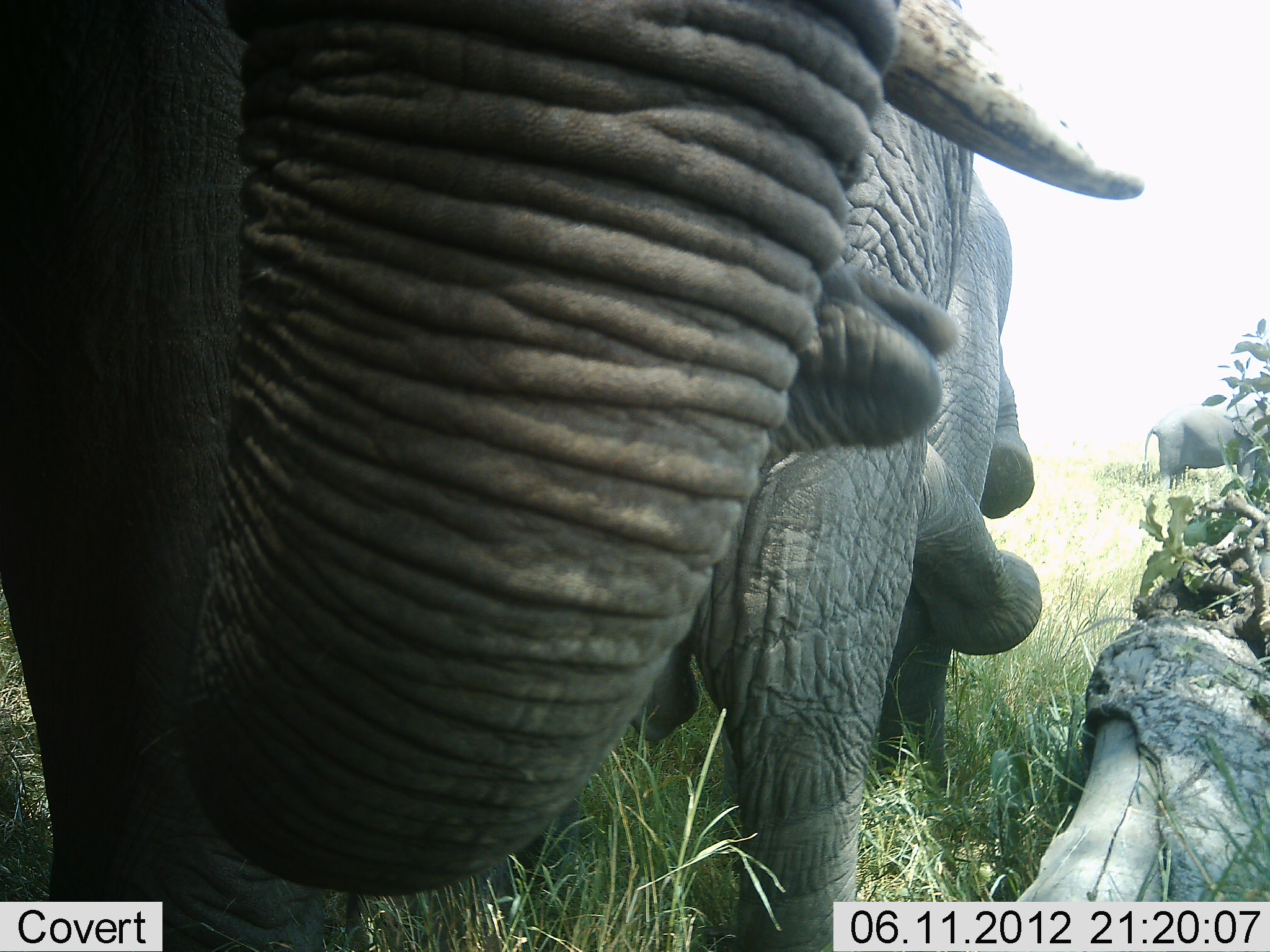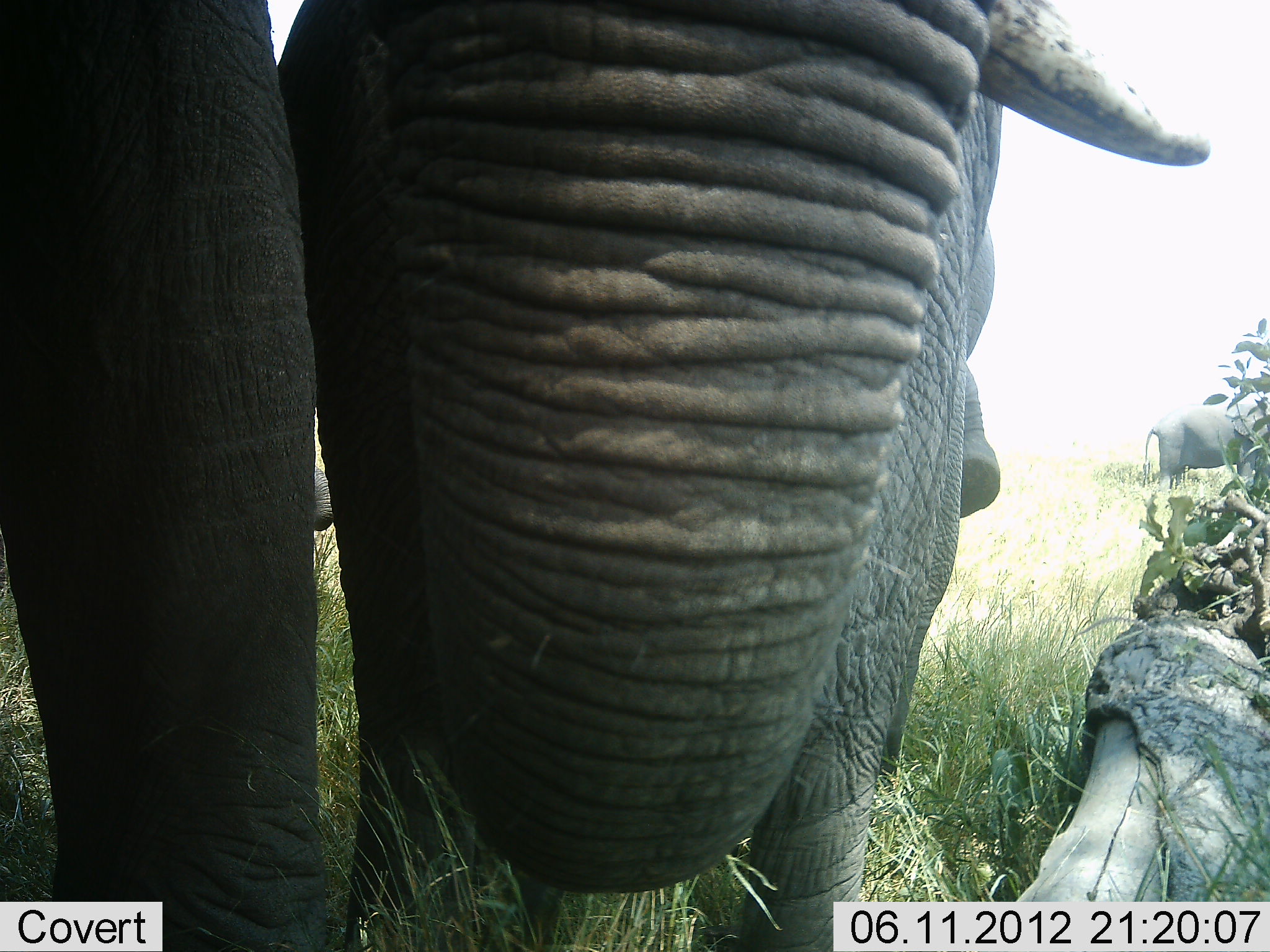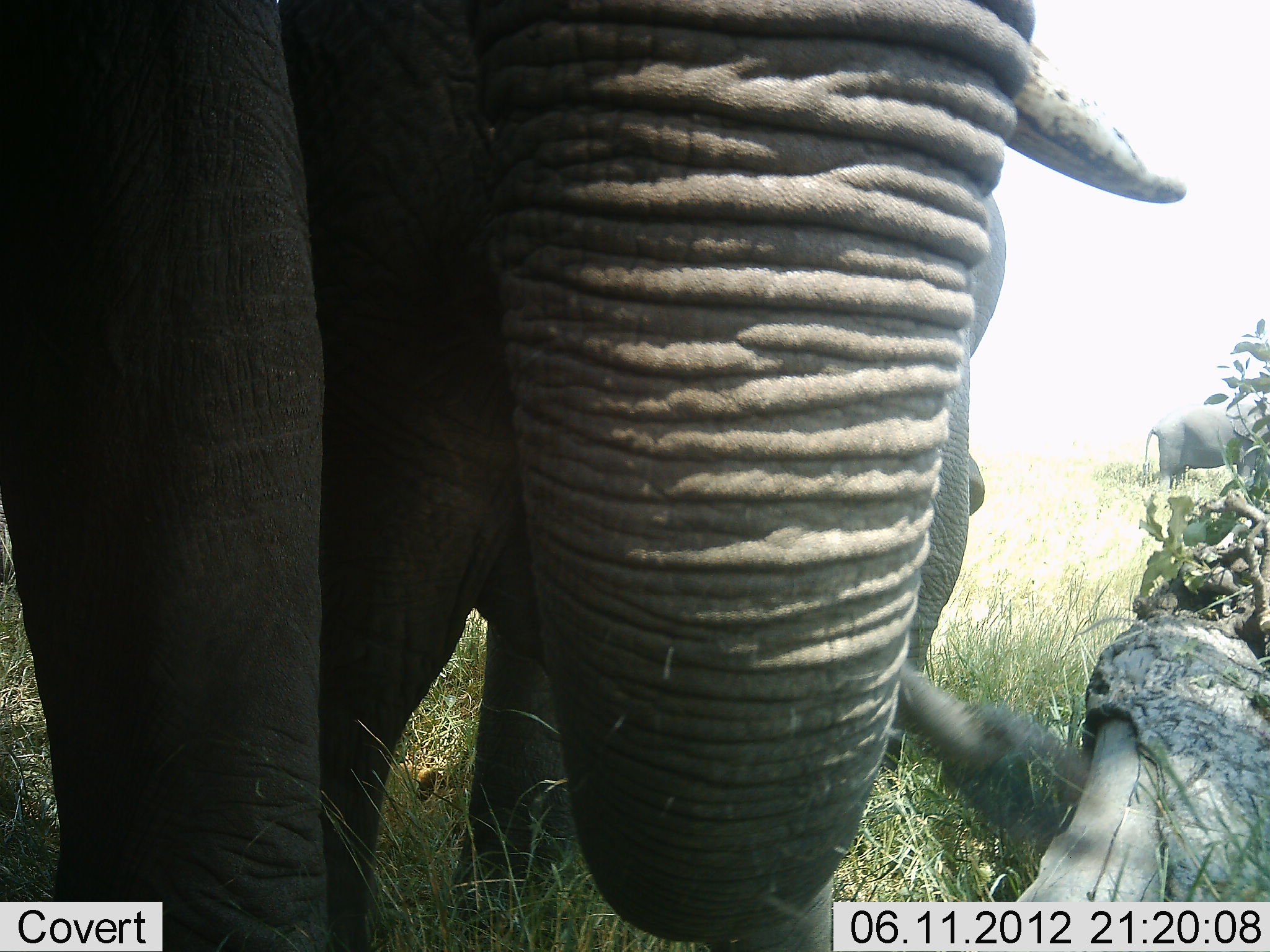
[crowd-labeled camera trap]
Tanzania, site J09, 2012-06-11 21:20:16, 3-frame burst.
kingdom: Animalia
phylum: Chordata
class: Mammalia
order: Proboscidea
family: Elephantidae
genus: Loxodonta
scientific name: Loxodonta africana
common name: african bush elephant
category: elephant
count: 3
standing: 60%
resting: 0%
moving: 20%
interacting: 50%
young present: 10%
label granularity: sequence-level